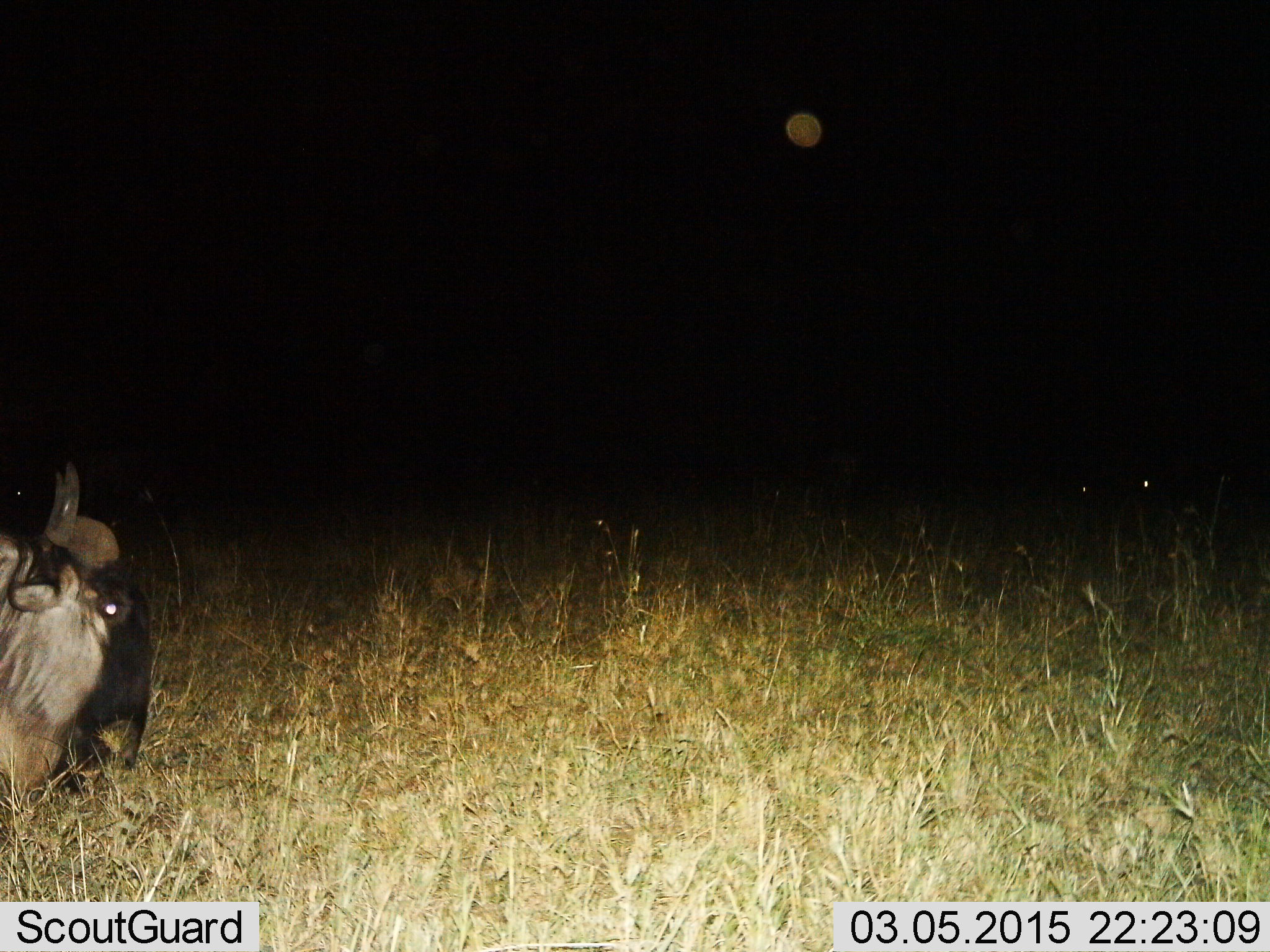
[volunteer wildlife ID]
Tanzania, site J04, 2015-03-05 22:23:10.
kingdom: Animalia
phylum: Chordata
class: Mammalia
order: Artiodactyla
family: Bovidae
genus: Connochaetes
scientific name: Connochaetes taurinus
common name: blue wildebeest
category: wildebeest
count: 1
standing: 30%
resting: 20%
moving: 30%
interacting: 0%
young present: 0%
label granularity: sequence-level